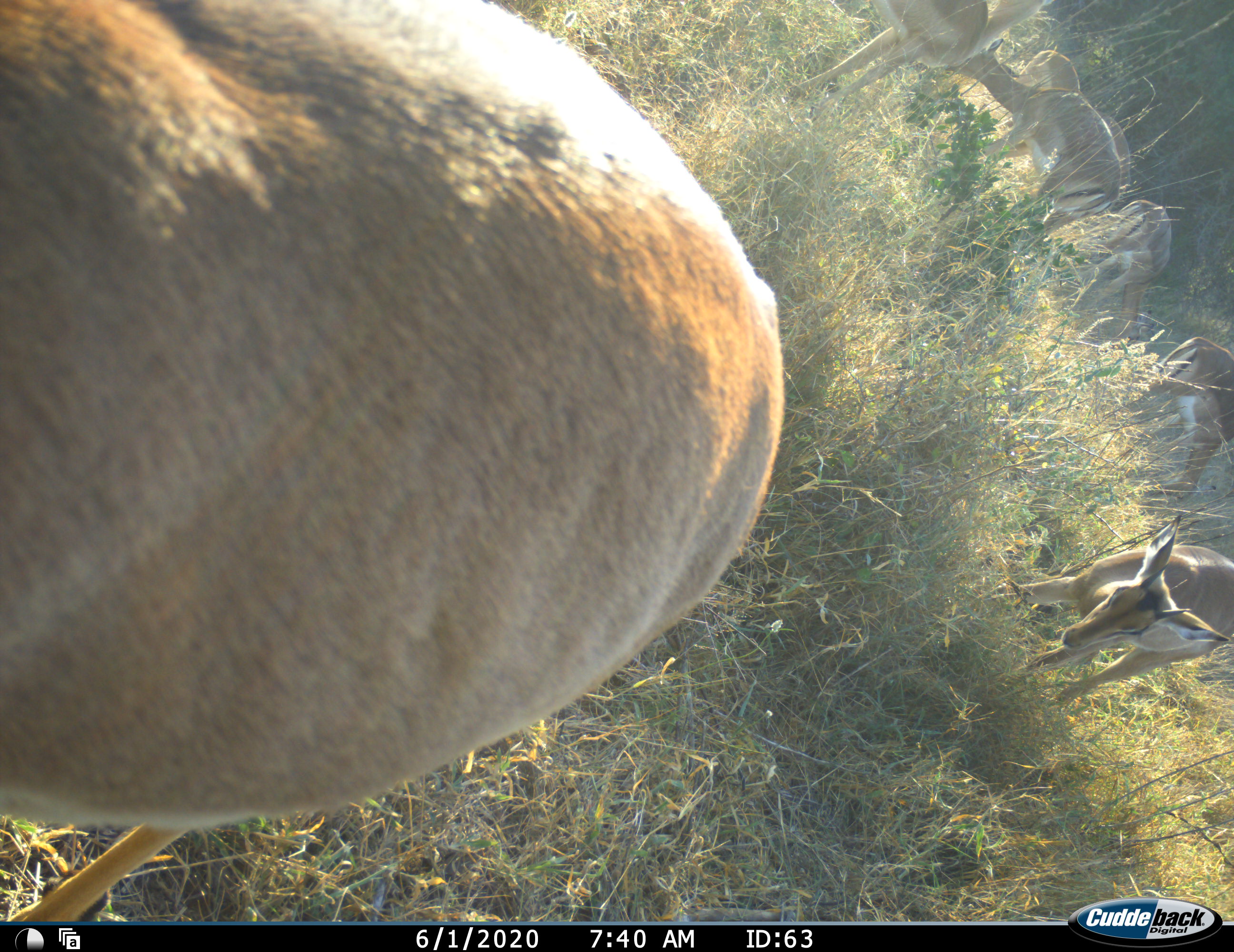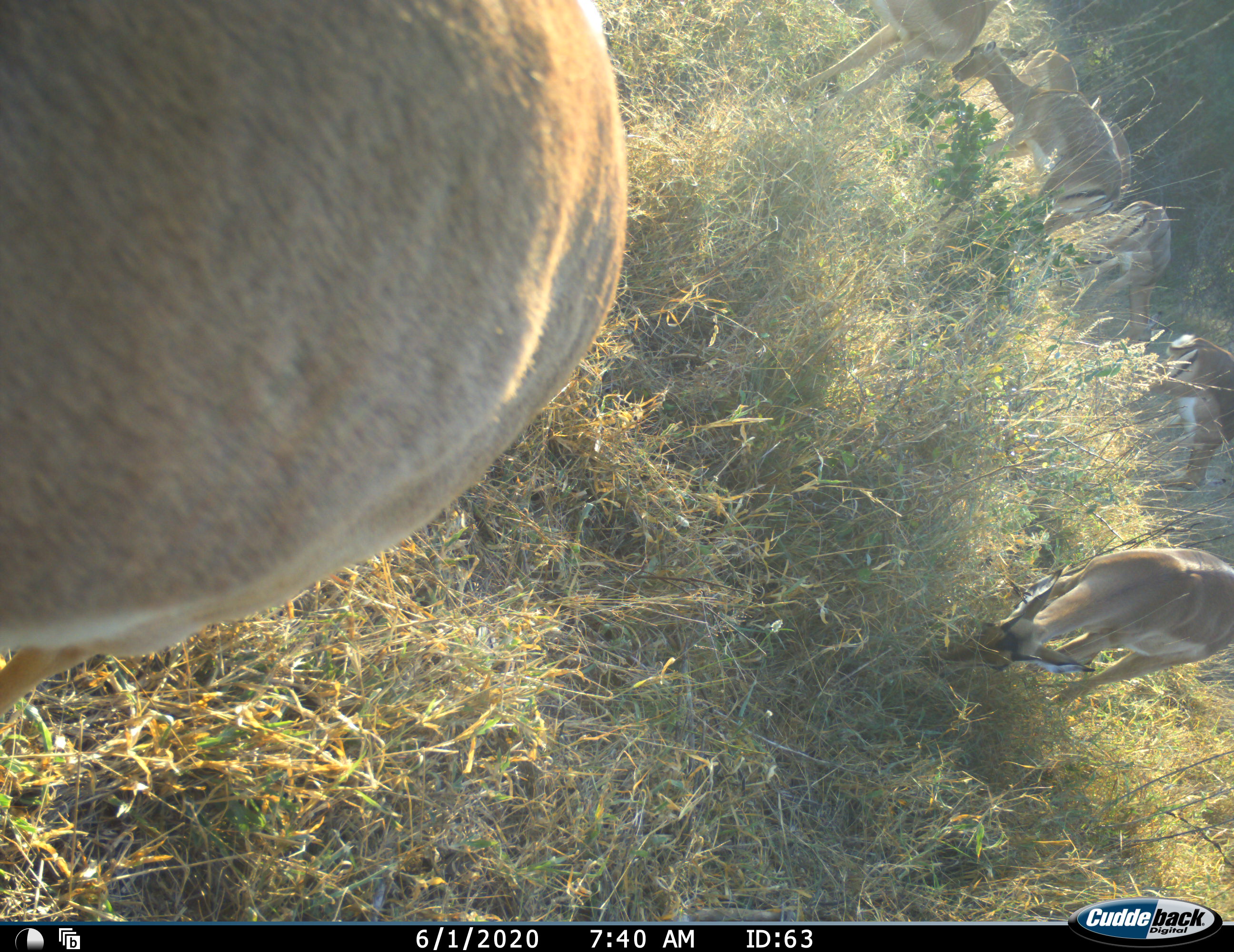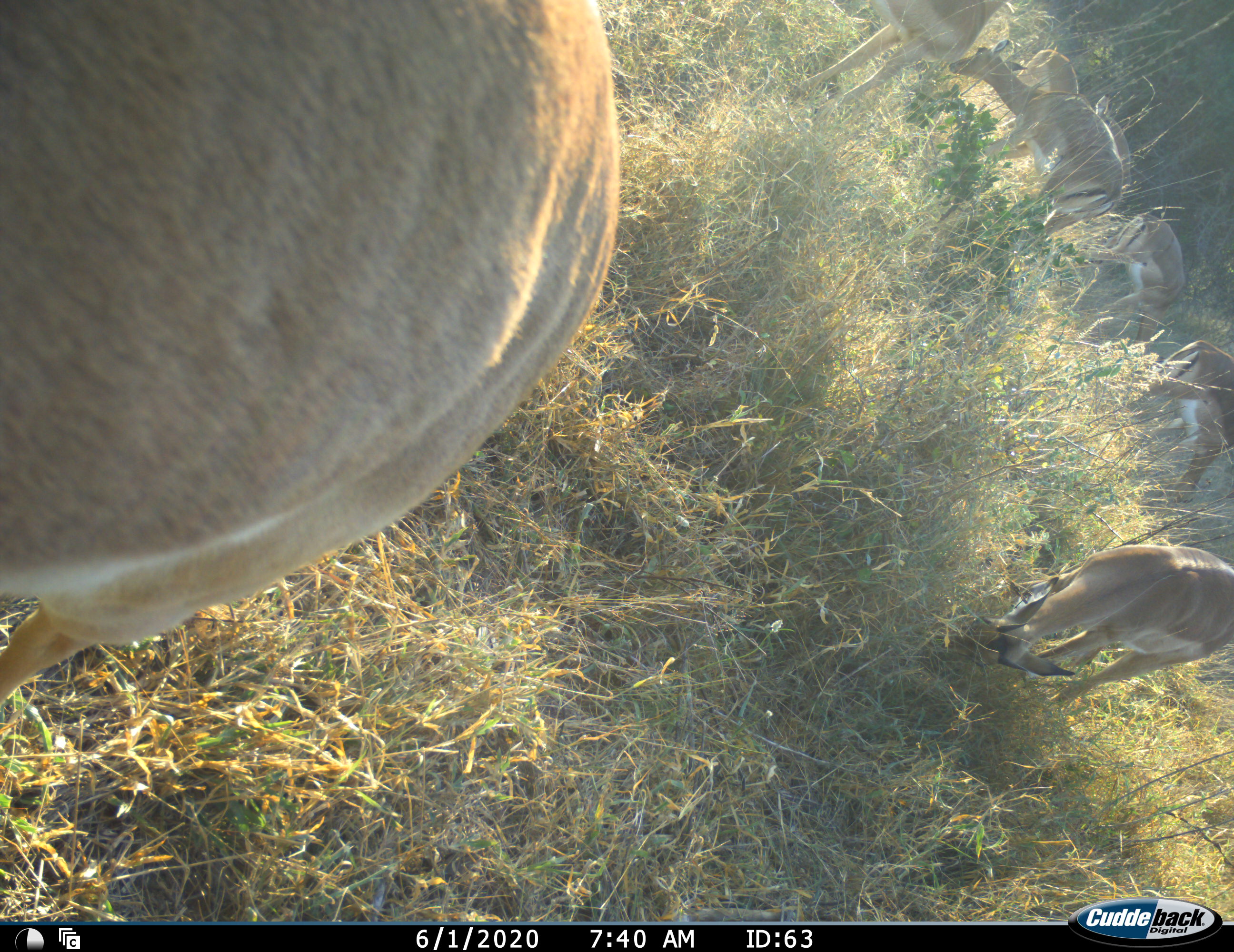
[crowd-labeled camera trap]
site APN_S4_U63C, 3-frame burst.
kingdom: Animalia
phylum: Chordata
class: Mammalia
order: Artiodactyla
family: Bovidae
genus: Aepyceros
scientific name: Aepyceros melampus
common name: impala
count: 8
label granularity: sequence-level